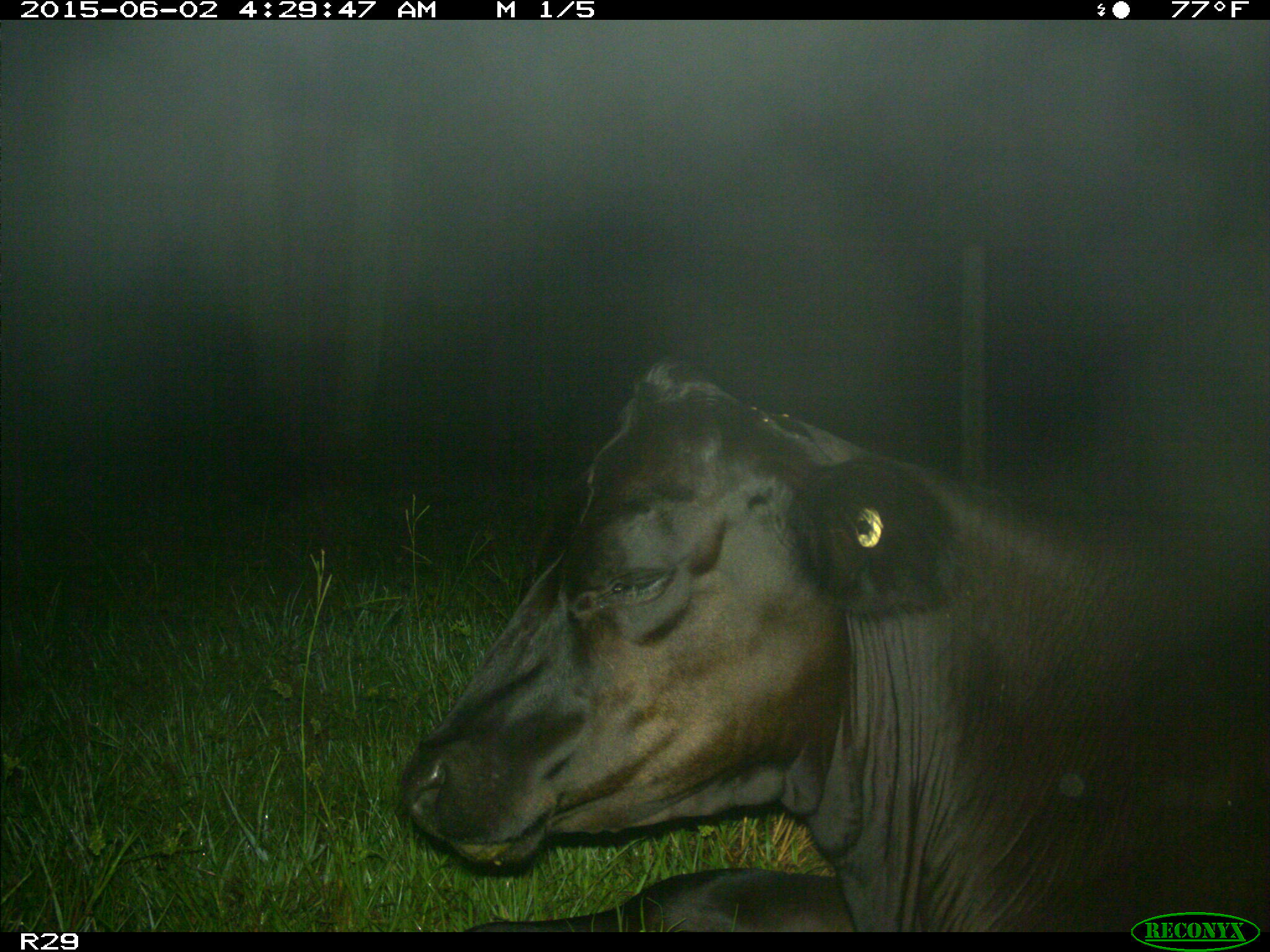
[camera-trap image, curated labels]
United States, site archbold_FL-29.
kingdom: Animalia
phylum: Chordata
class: Mammalia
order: Artiodactyla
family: Bovidae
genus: Bos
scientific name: Bos taurus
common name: domestic cow